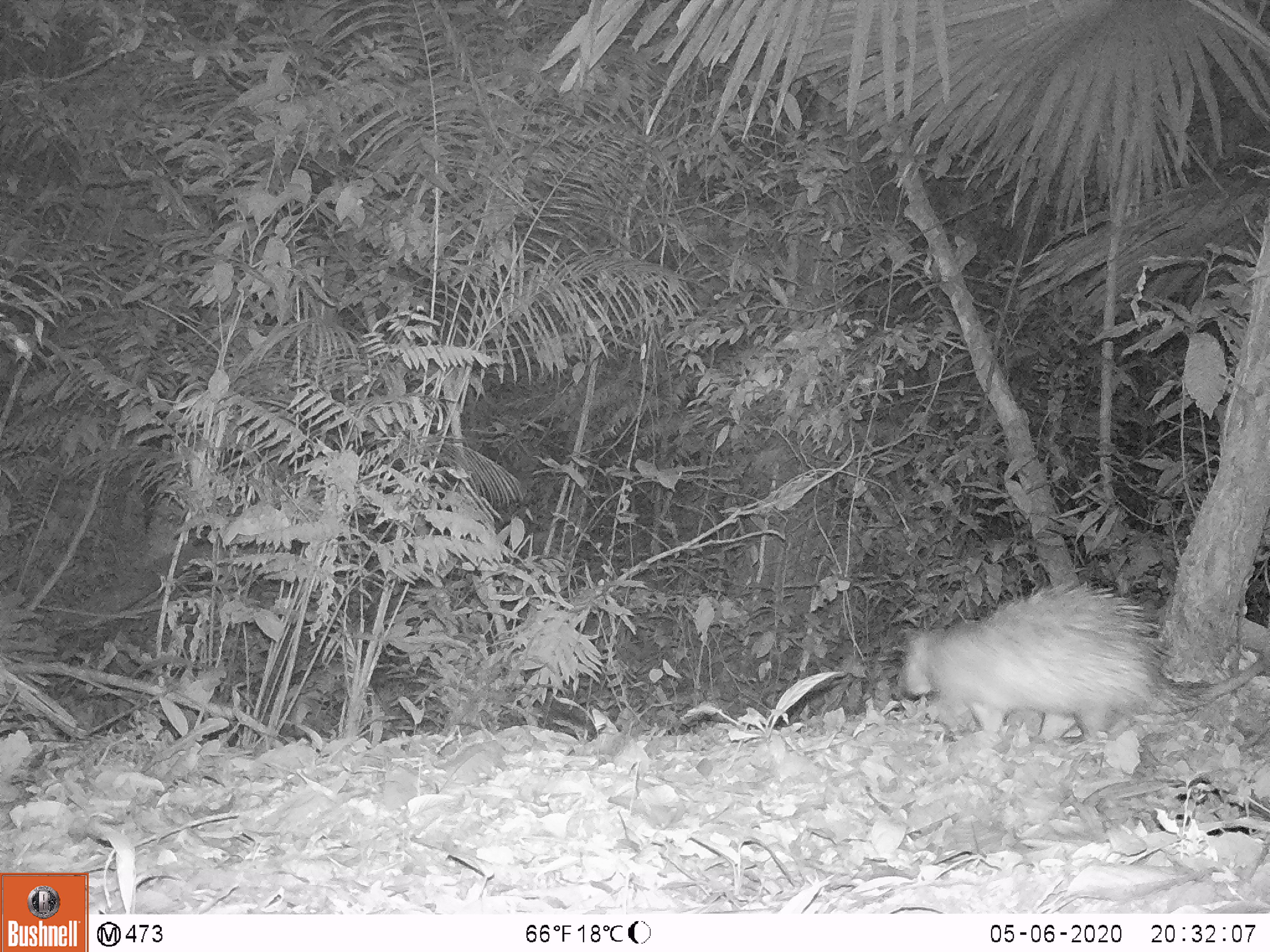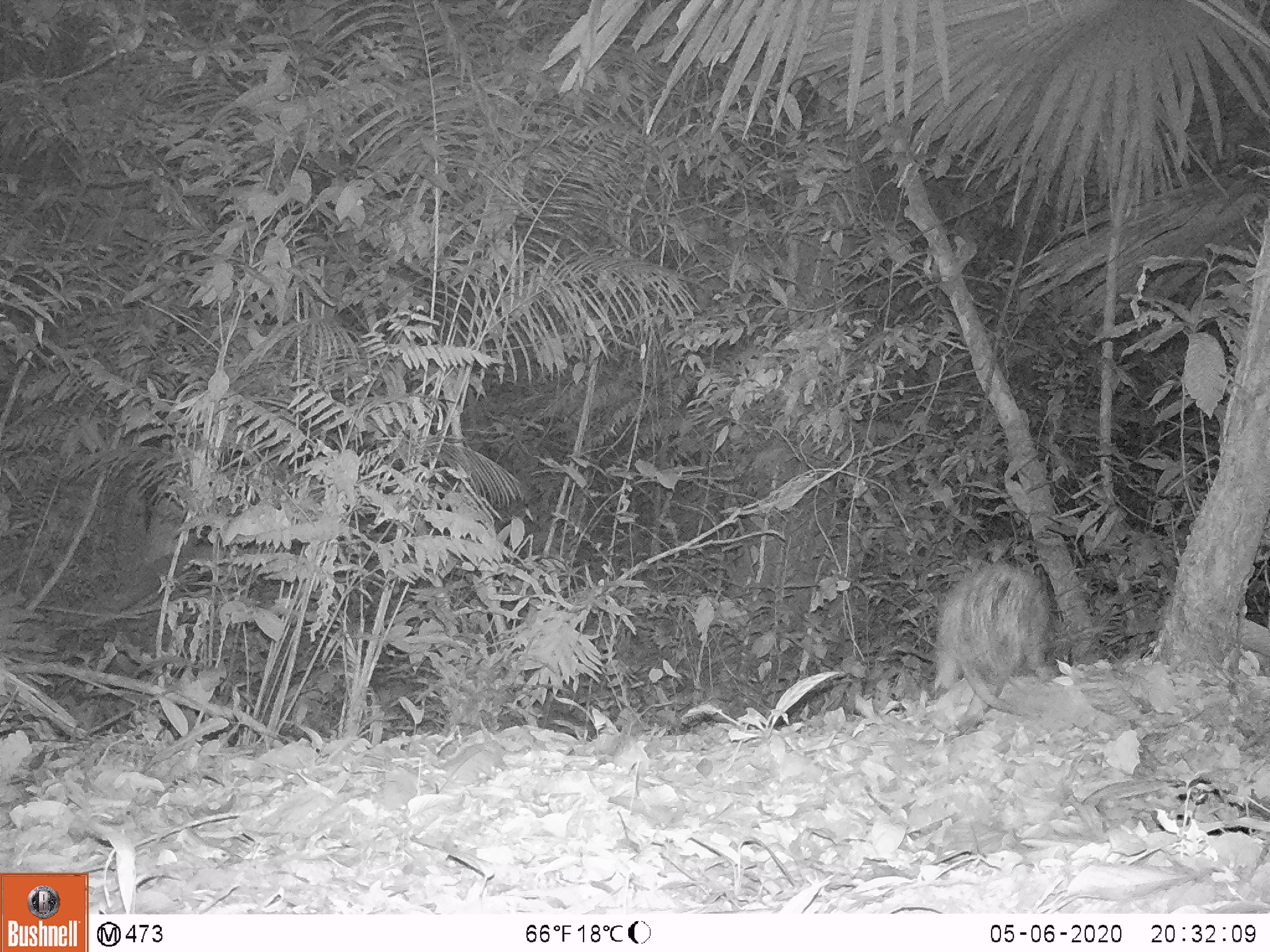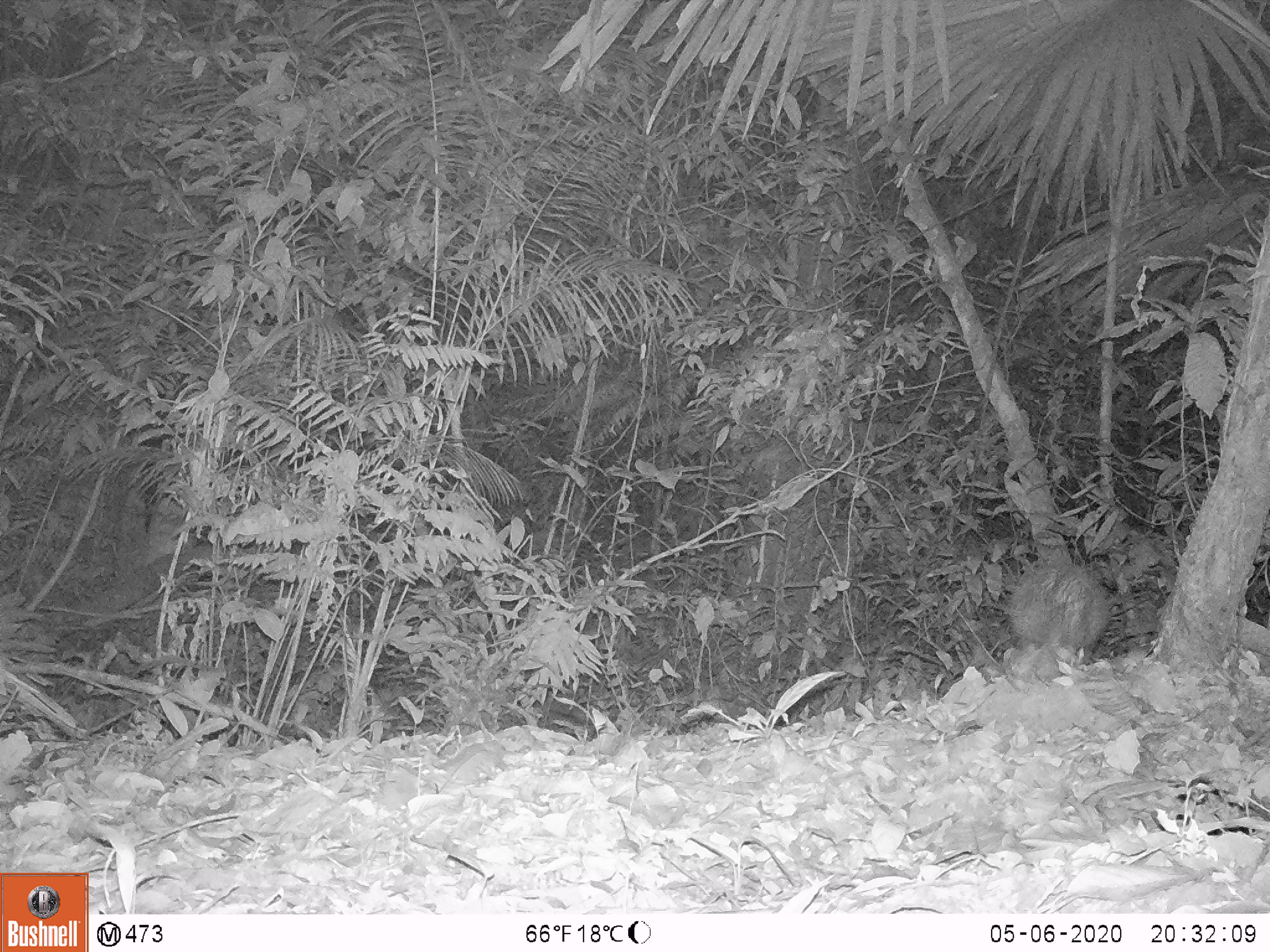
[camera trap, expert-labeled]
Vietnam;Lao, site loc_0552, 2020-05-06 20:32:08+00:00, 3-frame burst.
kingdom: Animalia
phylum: Chordata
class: Mammalia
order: Rodentia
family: Hystricidae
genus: Atherurus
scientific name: Atherurus macrourus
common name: asiatic brush-tailed porcupine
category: asiatic brush tailed porcupine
Asiatic brush tailed porcupine (asiatic brush-tailed porcupine) (Atherurus macrourus). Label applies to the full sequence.